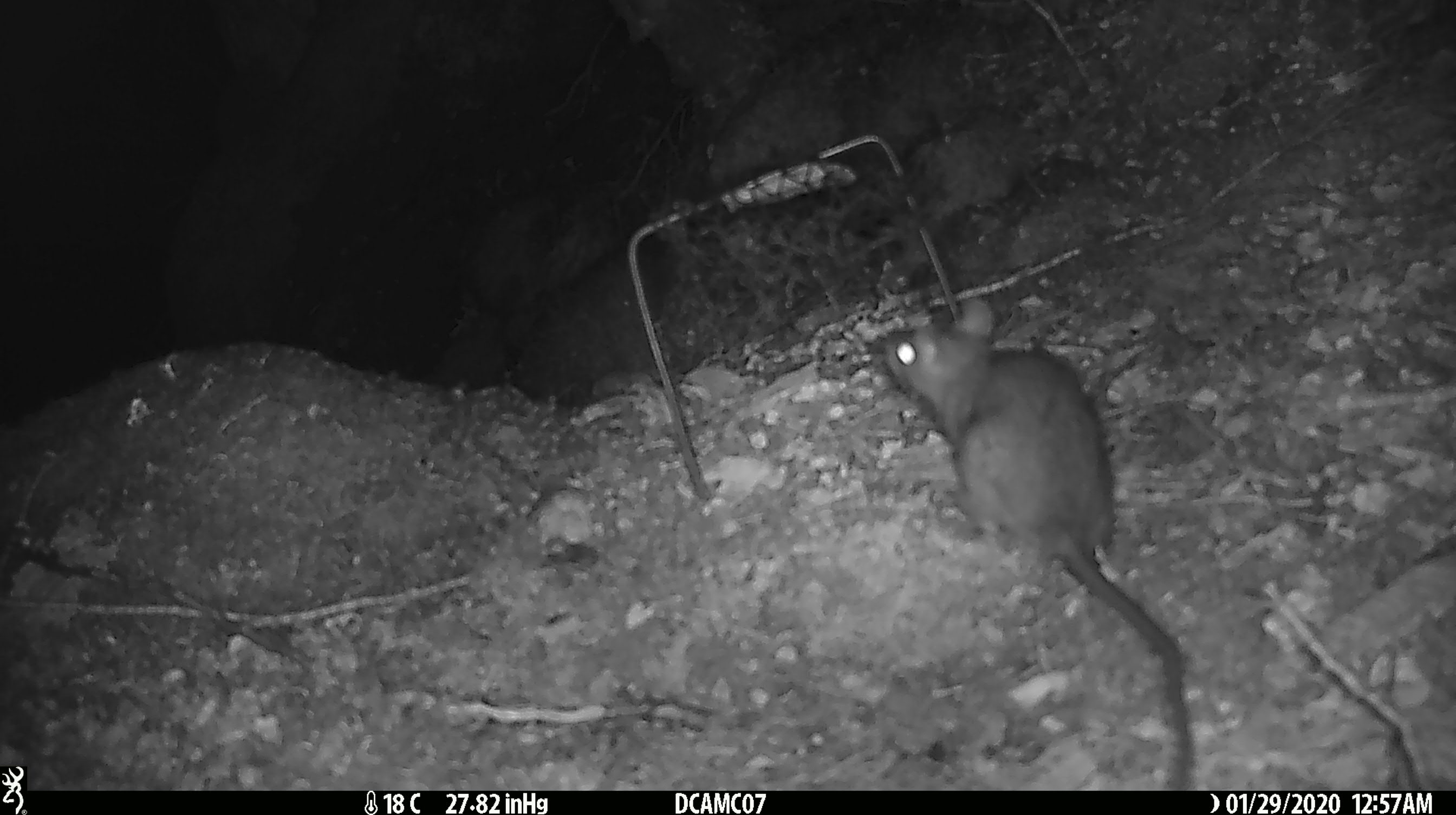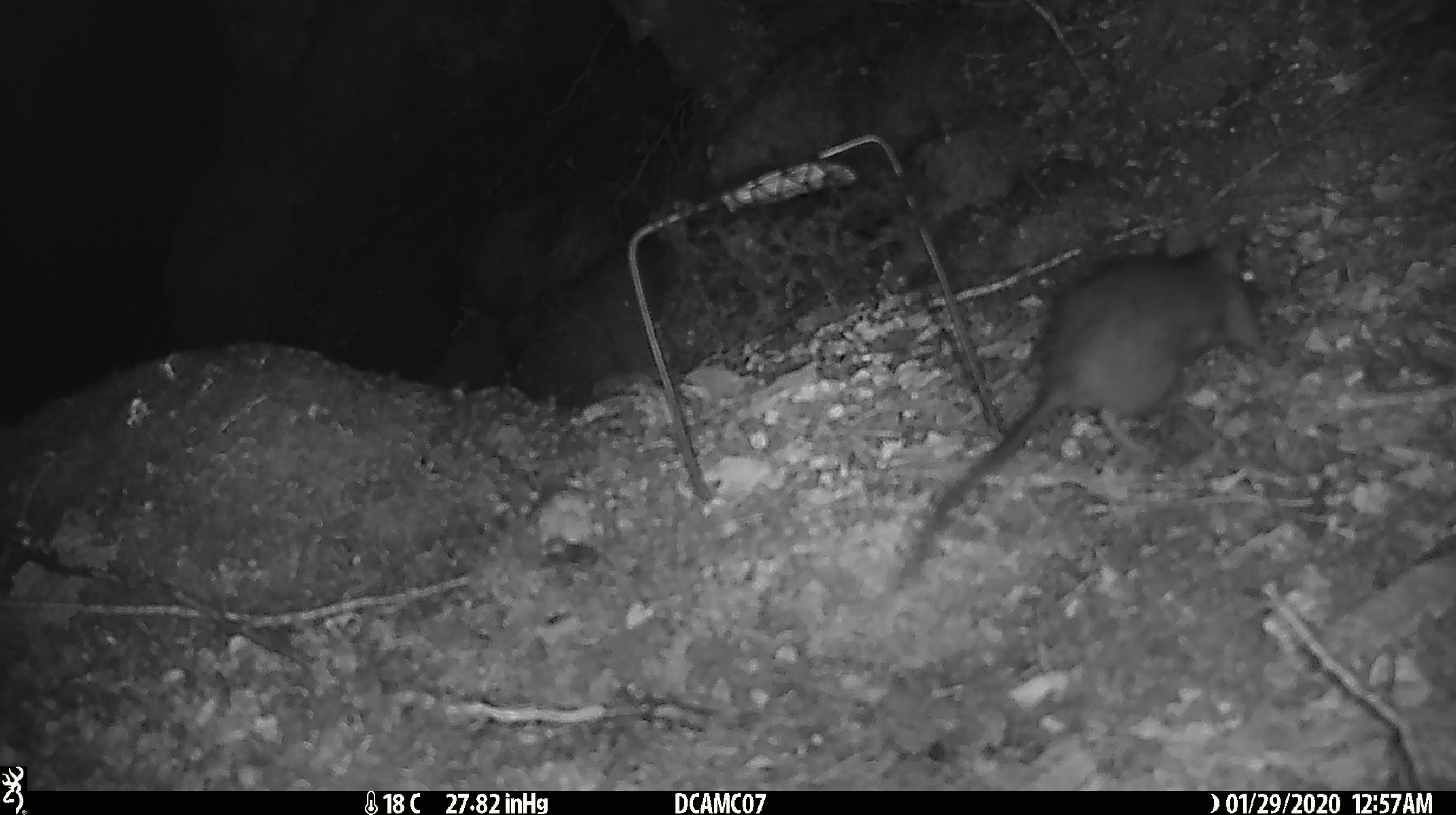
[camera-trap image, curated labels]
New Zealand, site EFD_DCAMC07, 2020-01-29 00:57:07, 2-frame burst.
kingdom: Animalia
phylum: Chordata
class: Mammalia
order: Rodentia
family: Muridae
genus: Rattus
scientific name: Rattus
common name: rat